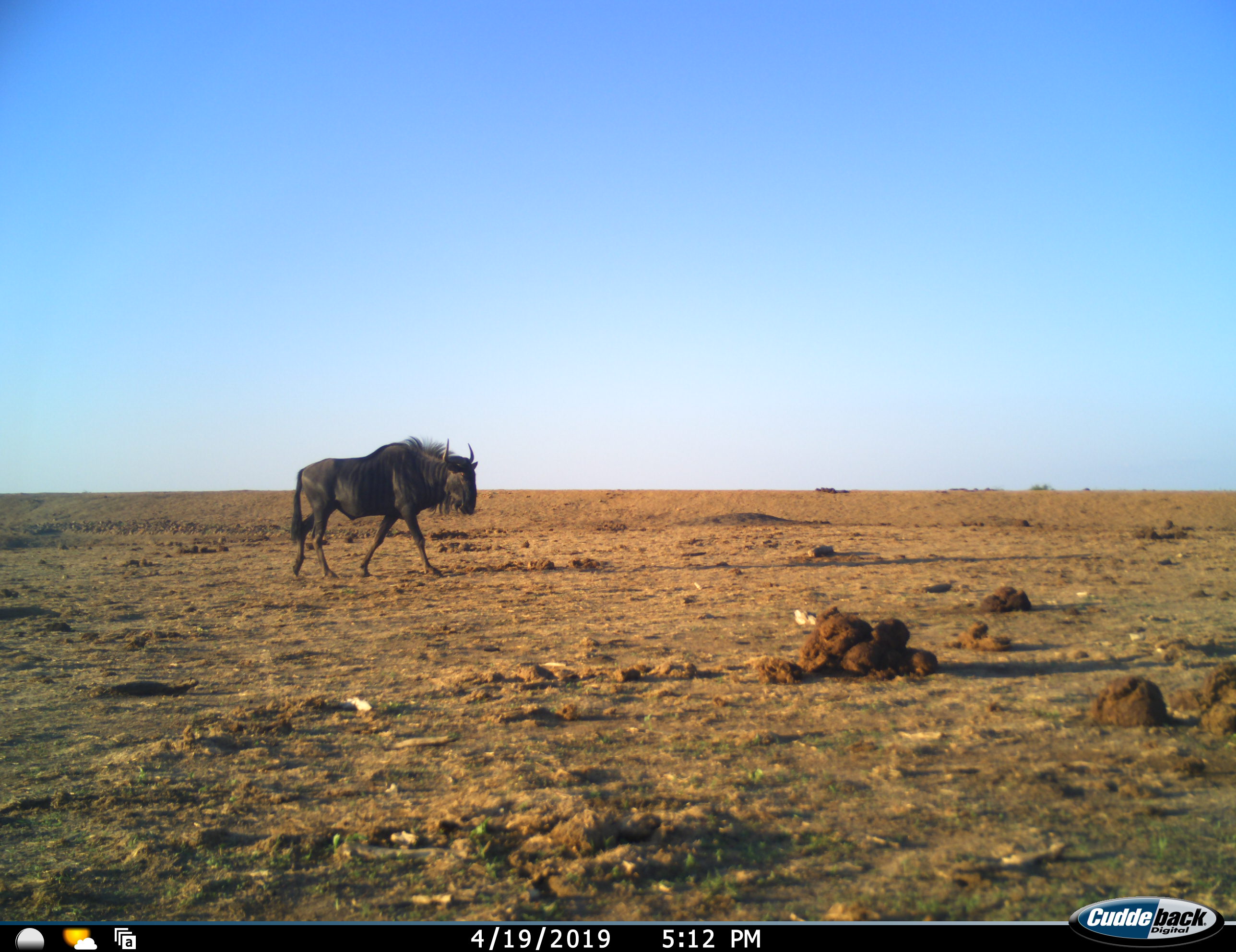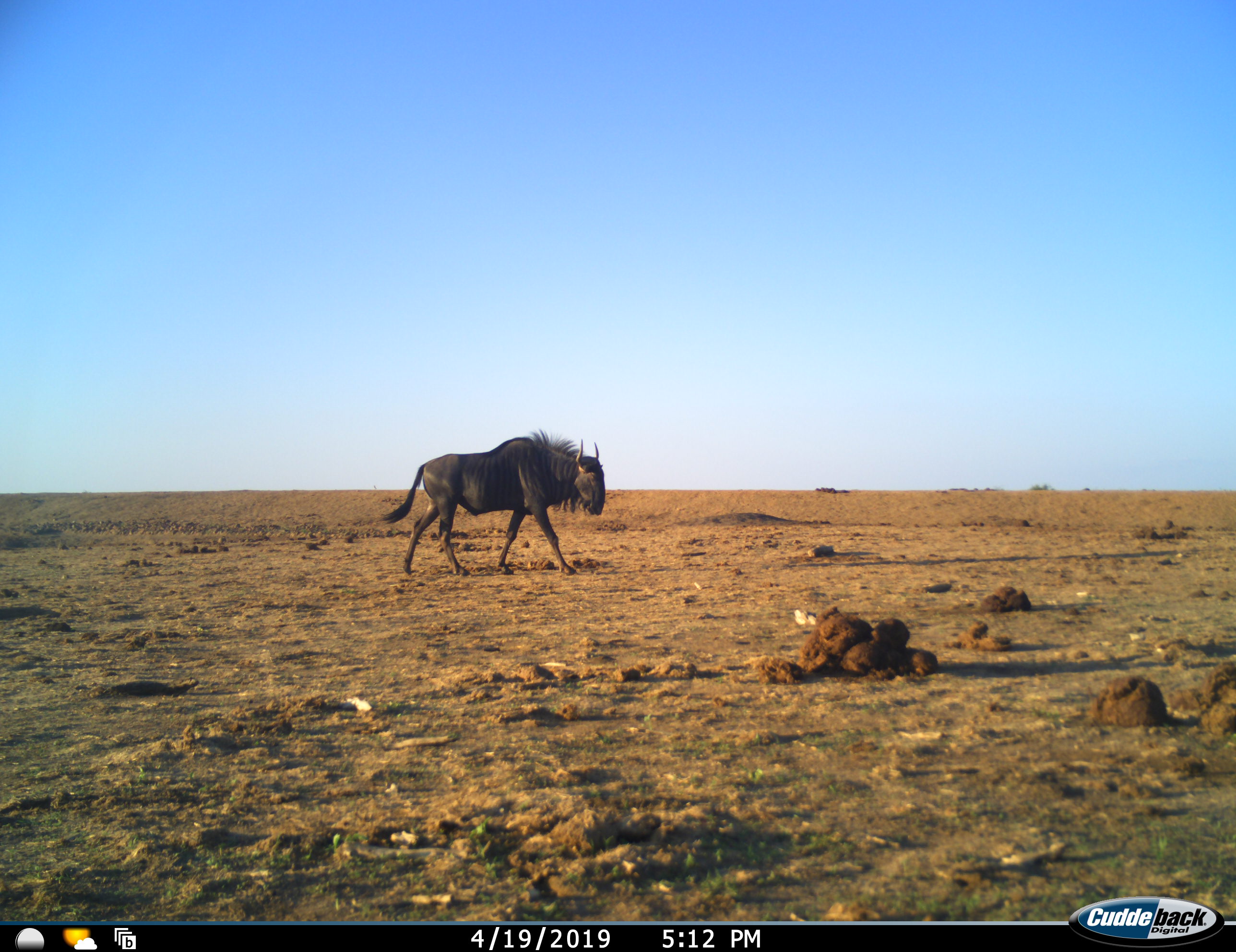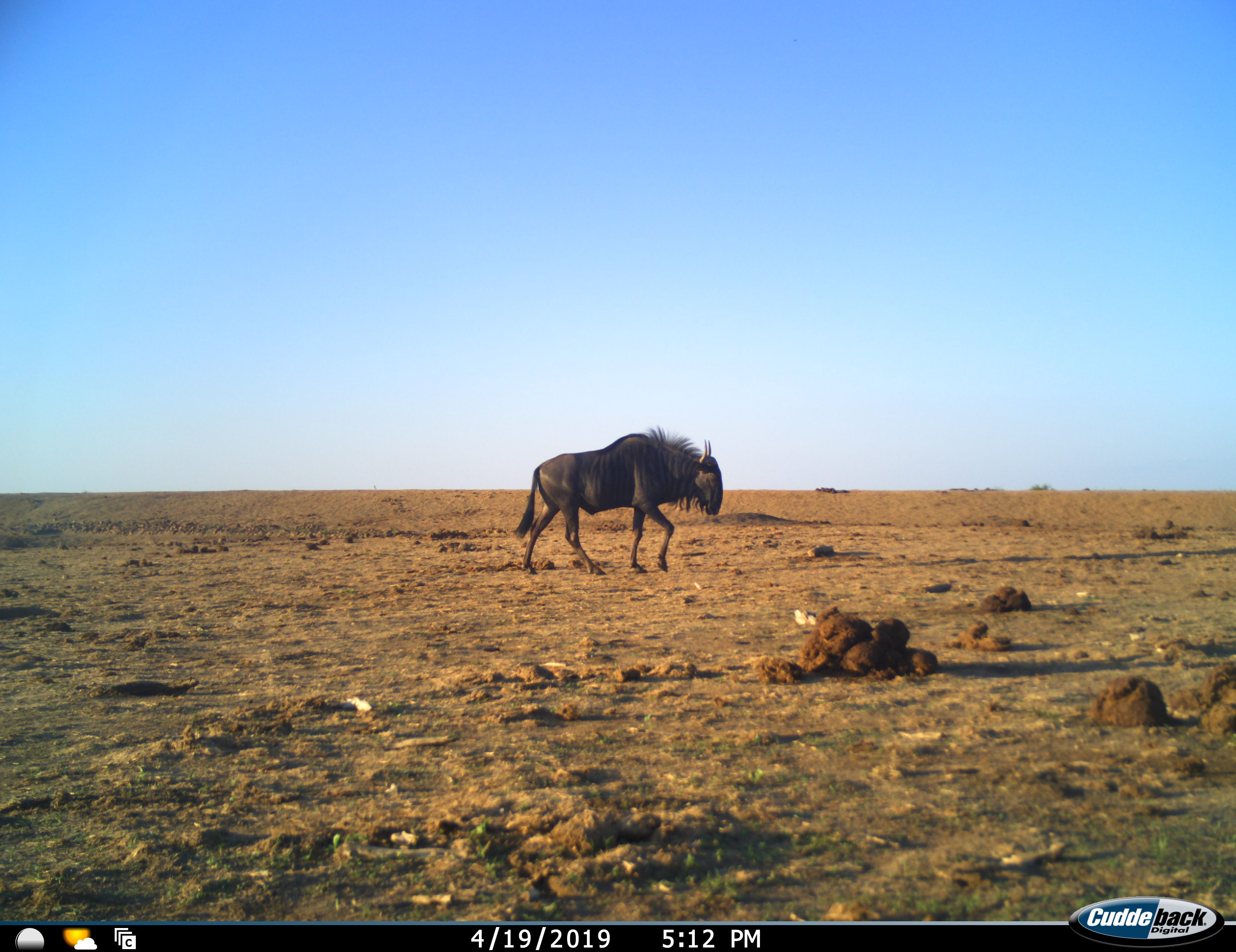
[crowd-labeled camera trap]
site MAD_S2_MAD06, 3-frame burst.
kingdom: Animalia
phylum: Chordata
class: Mammalia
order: Artiodactyla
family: Bovidae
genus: Connochaetes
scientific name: Connochaetes taurinus taurinus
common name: blue wildebeest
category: wildebeestblue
Wildebeestblue (blue wildebeest) (Connochaetes taurinus taurinus), count 1. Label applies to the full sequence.